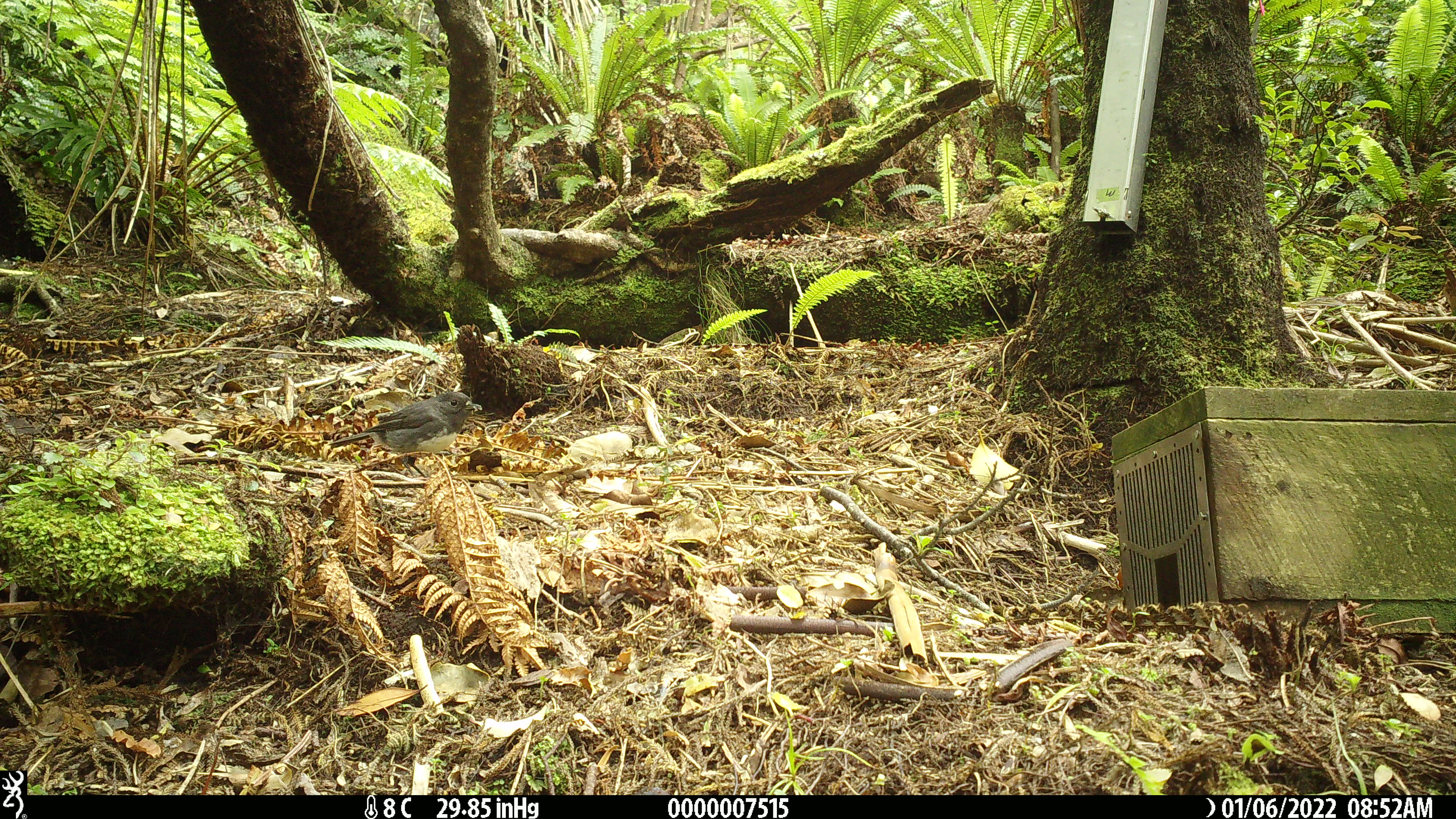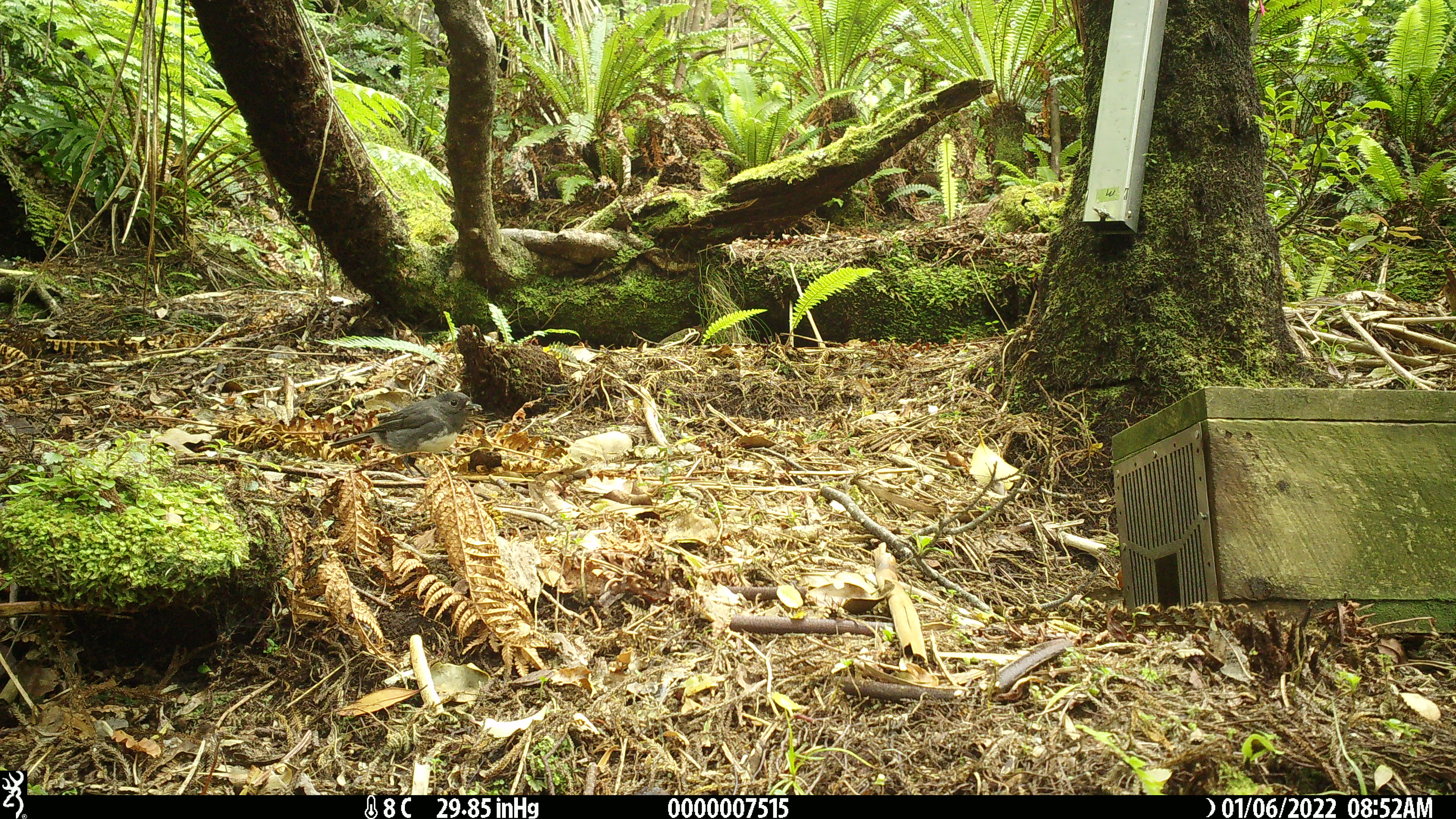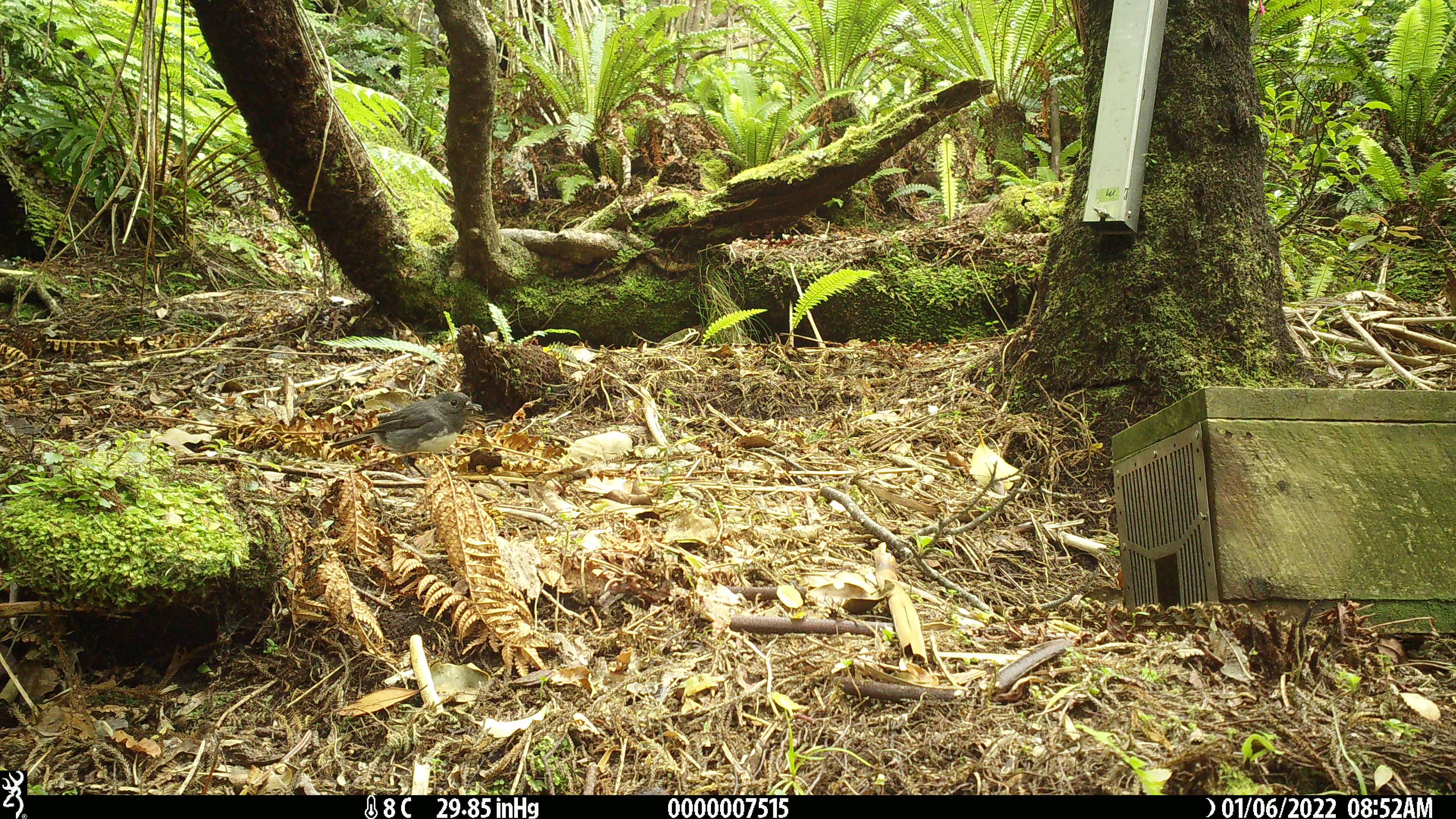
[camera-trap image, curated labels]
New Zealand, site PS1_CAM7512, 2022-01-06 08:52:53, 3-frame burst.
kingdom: Animalia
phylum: Chordata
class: Aves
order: Passeriformes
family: Petroicidae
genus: Petroica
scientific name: Petroica australis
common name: new zealand robin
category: robin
Robin (new zealand robin) (Petroica australis).